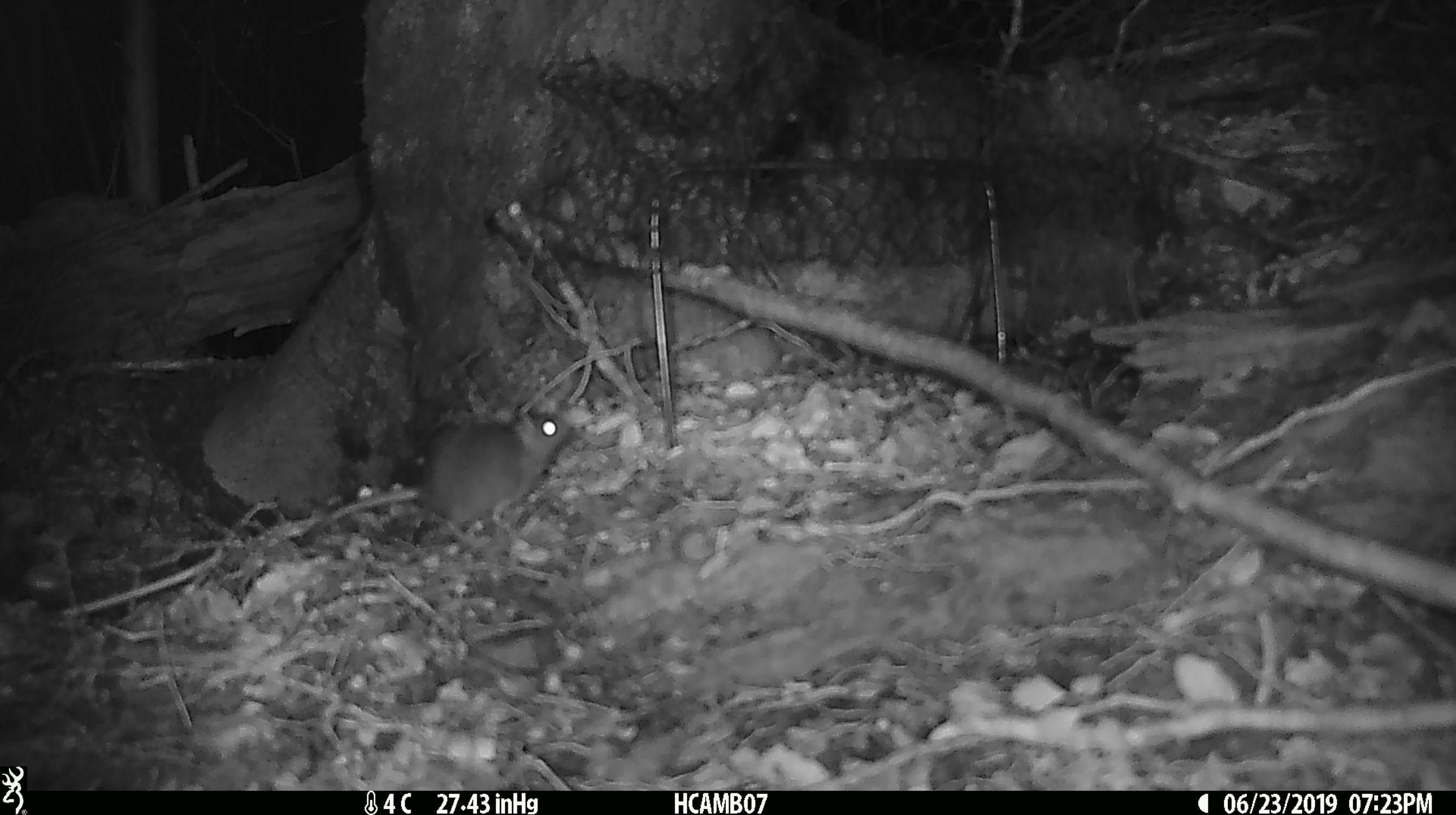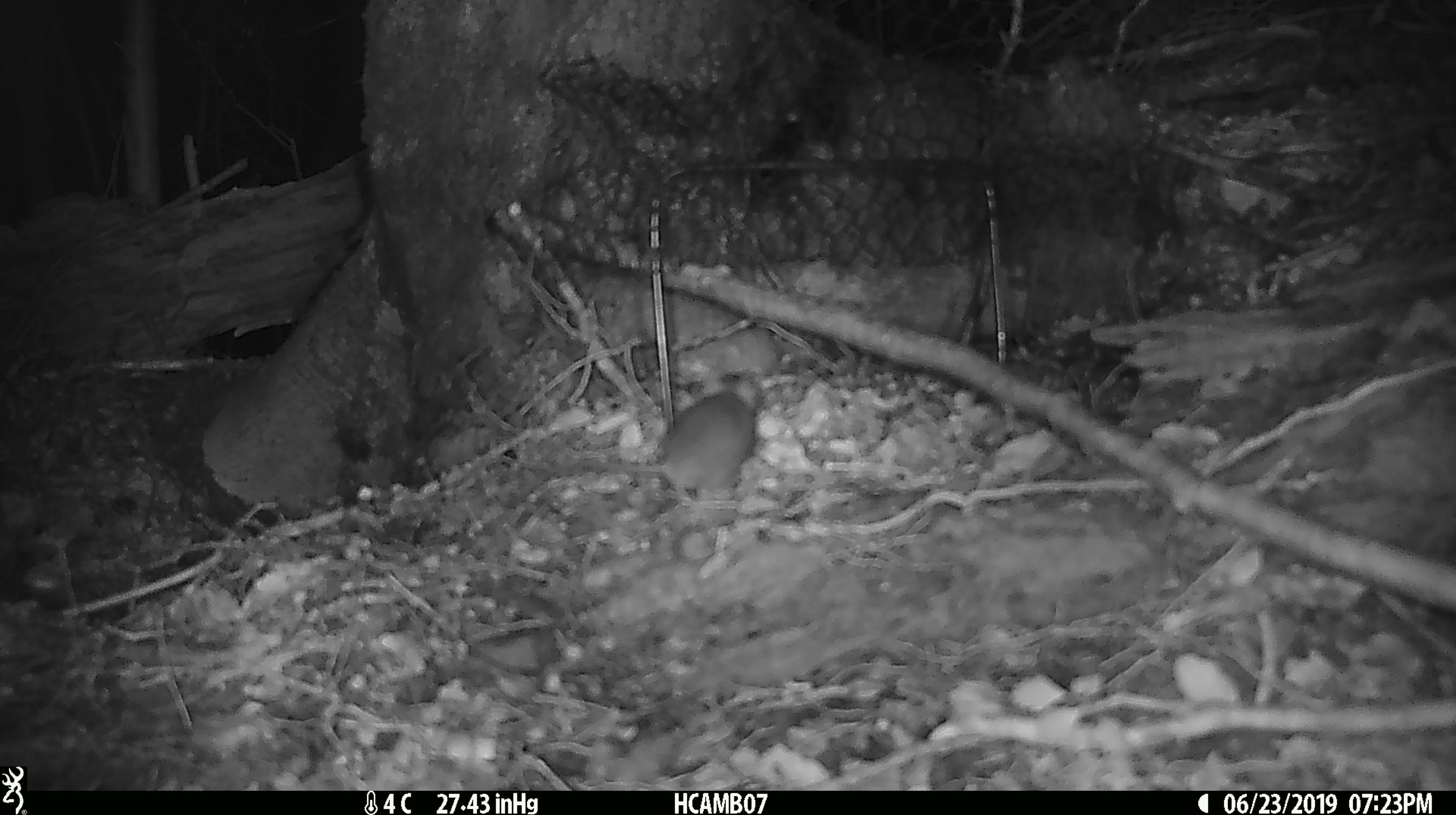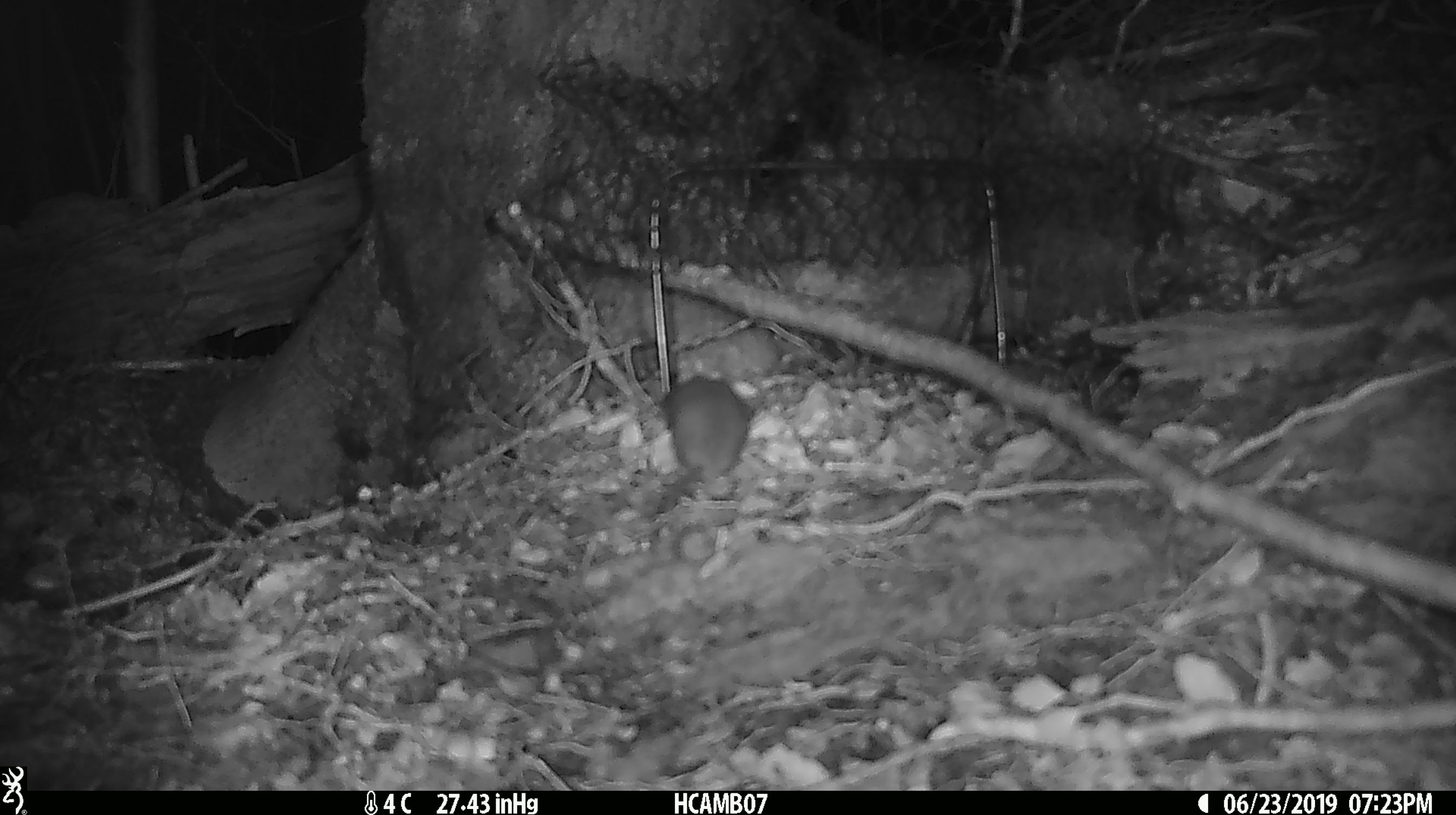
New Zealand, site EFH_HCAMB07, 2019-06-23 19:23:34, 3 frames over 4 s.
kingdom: Animalia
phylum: Chordata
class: Mammalia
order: Rodentia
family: Muridae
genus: Mus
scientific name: Mus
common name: mouse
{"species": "mouse (Mus)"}